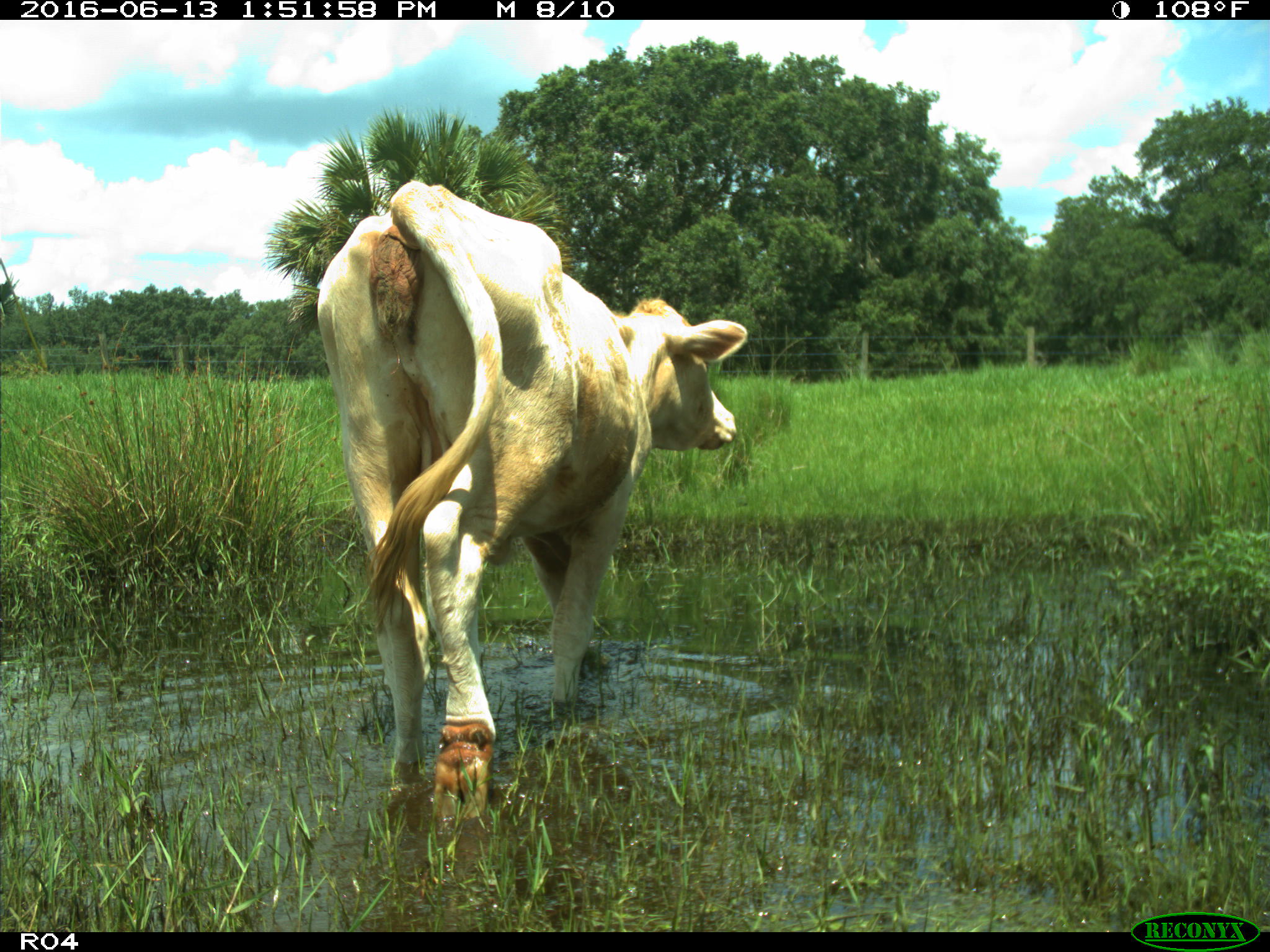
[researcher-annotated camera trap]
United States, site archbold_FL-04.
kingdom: Animalia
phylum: Chordata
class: Mammalia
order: Artiodactyla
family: Bovidae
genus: Bos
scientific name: Bos taurus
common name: domestic cow